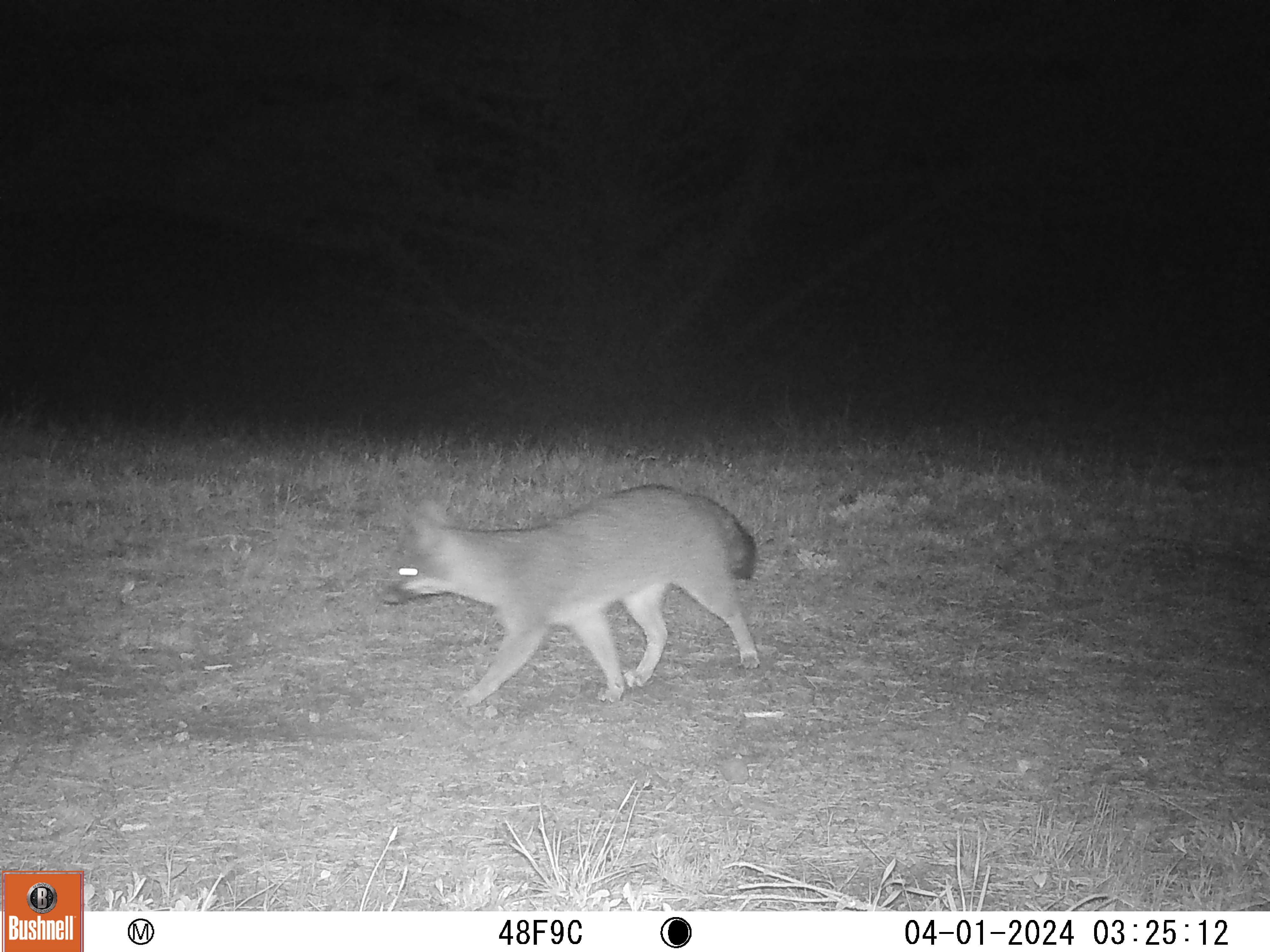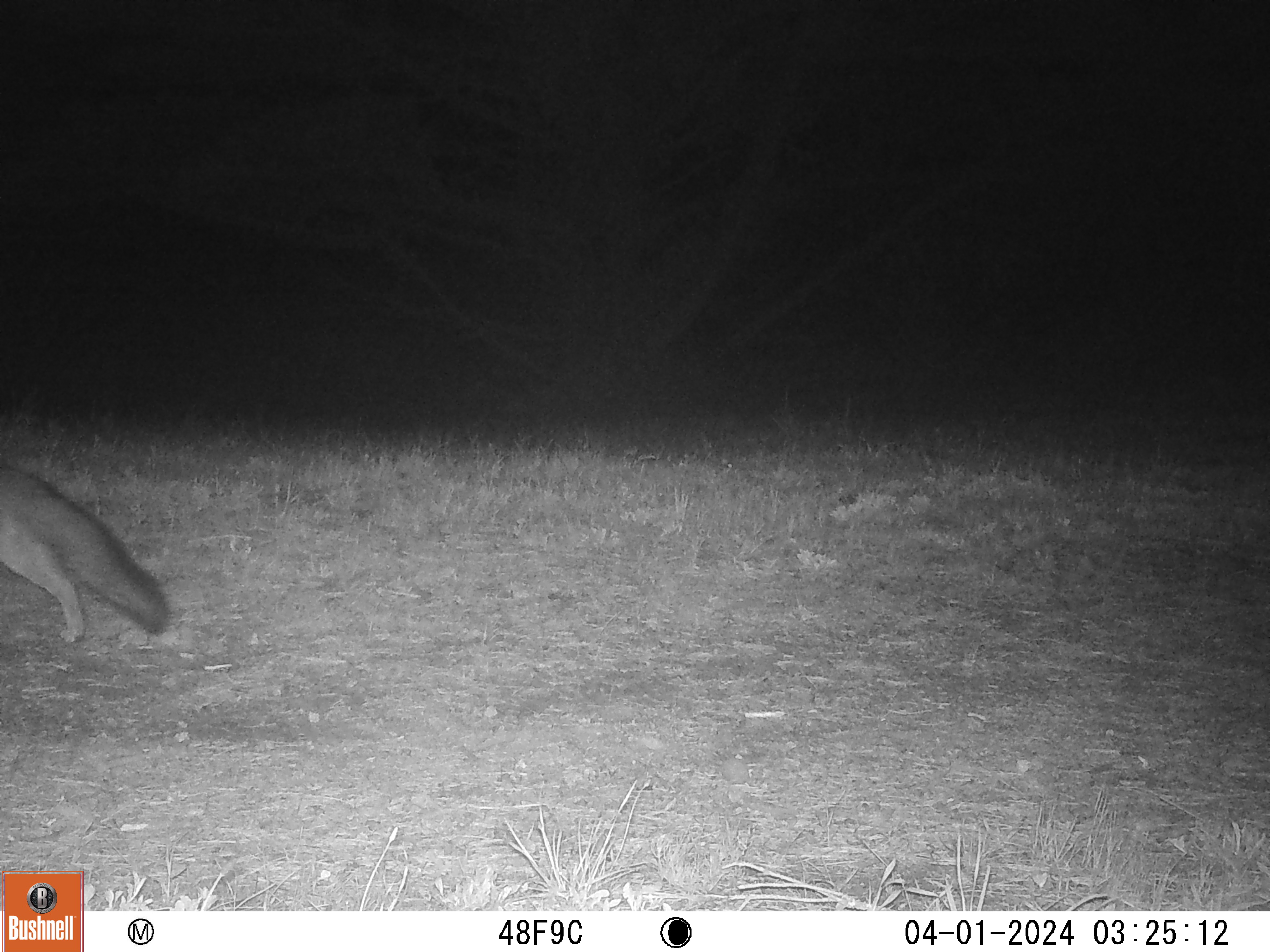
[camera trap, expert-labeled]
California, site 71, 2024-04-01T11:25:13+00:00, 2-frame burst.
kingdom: Animalia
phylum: Chordata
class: Mammalia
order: Carnivora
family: Canidae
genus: Urocyon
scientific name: Urocyon cinereoargenteus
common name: gray fox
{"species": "gray fox (Urocyon cinereoargenteus)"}